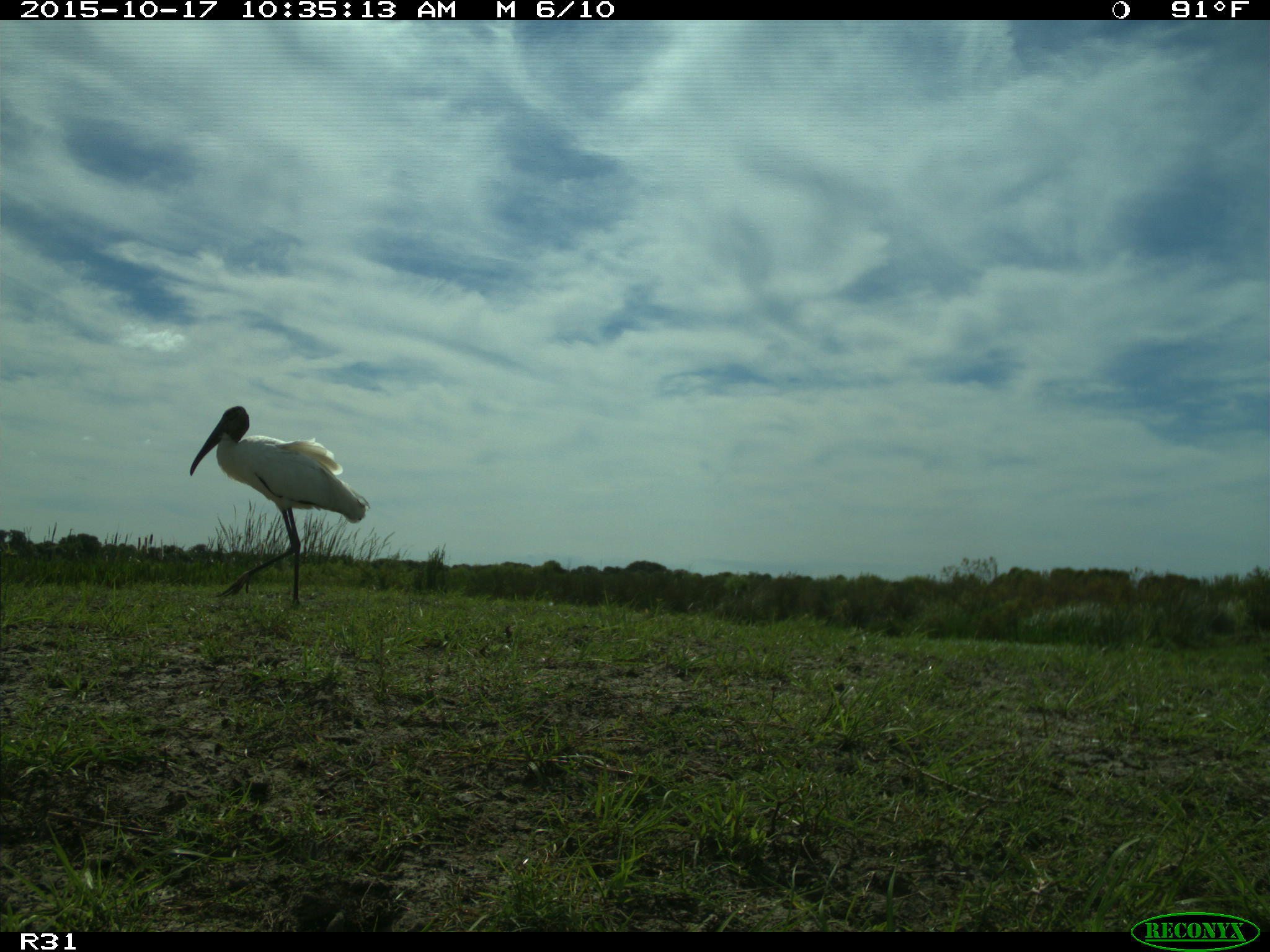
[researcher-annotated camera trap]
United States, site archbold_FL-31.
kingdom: Animalia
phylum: Chordata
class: Aves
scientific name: Aves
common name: birds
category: unidentified bird